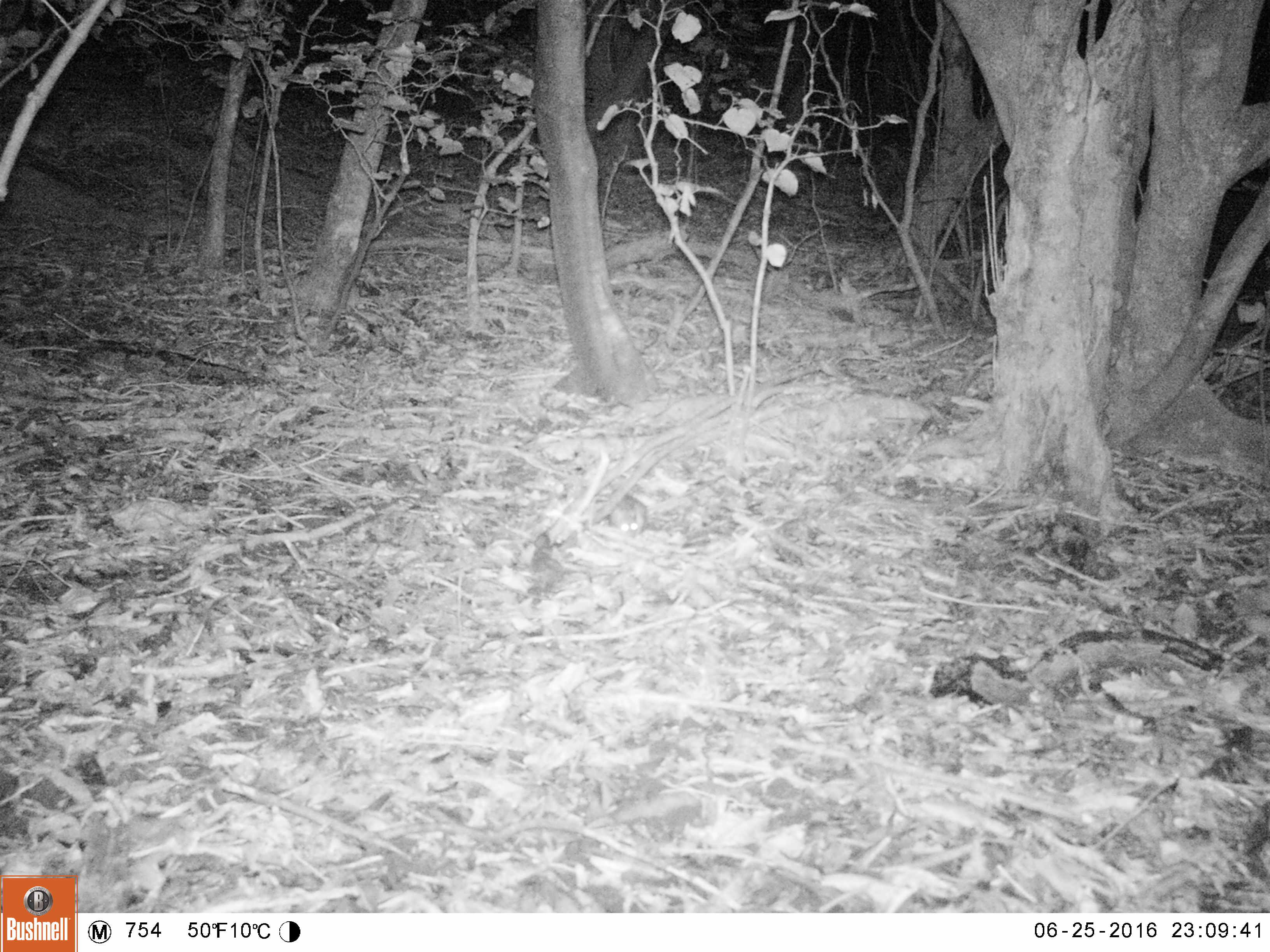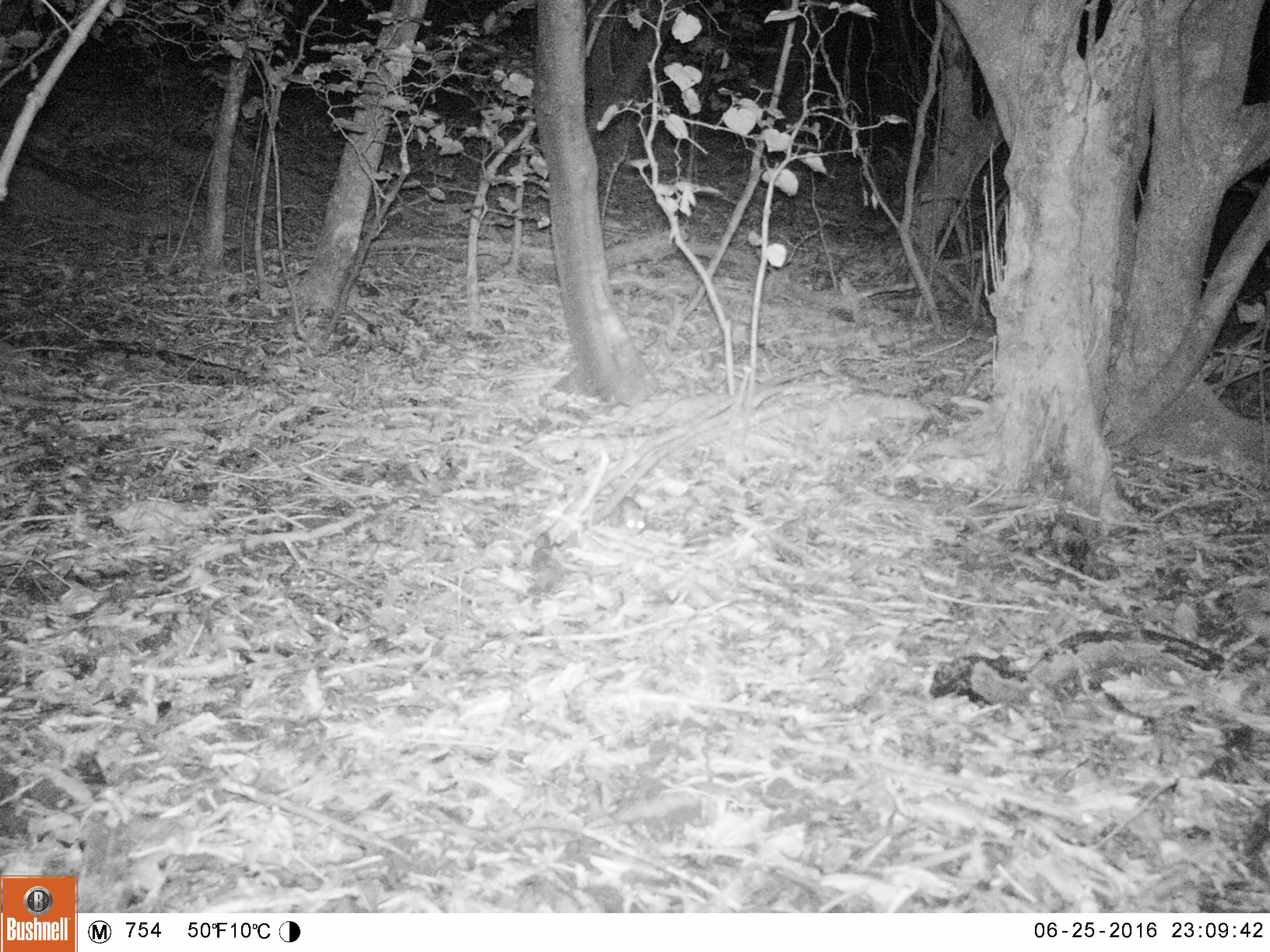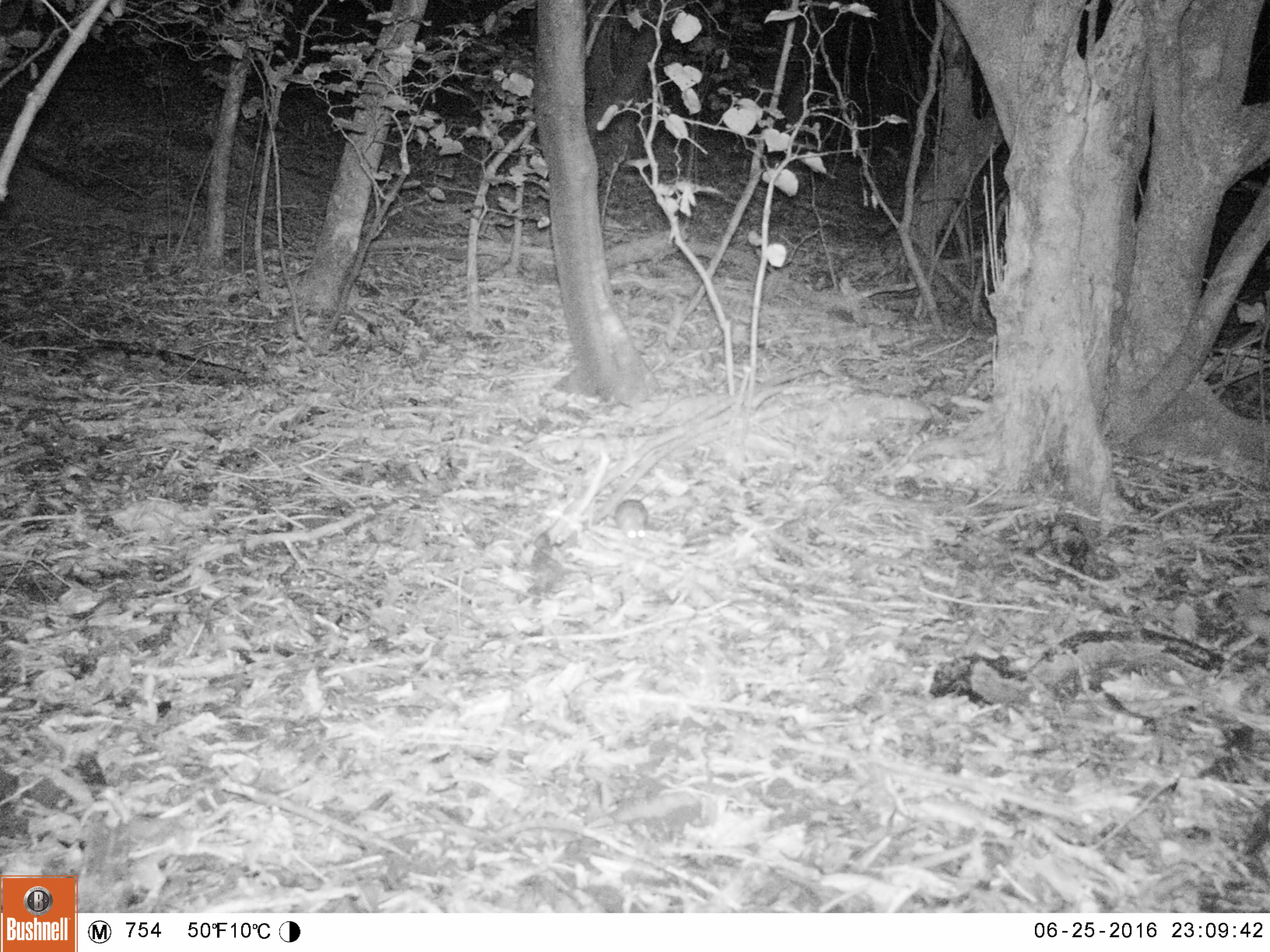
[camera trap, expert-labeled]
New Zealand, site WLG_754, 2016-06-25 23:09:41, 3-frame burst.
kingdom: Animalia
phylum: Chordata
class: Mammalia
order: Rodentia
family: Muridae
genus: Rattus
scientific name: Rattus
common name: rat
Rat (Rattus).